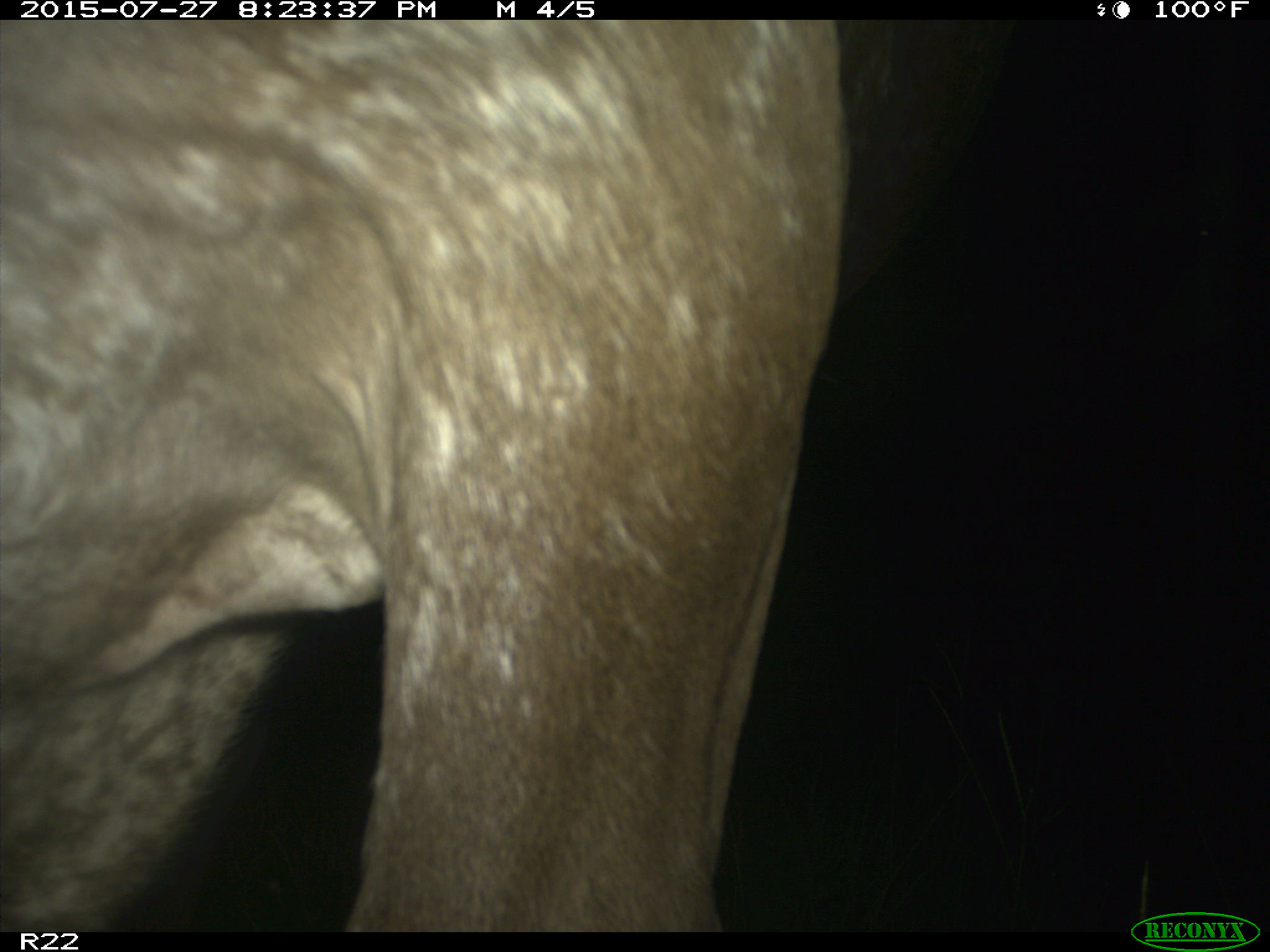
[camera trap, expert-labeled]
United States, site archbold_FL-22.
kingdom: Animalia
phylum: Chordata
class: Mammalia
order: Artiodactyla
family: Bovidae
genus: Bos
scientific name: Bos taurus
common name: domestic cow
Bos taurus (domestic cow).